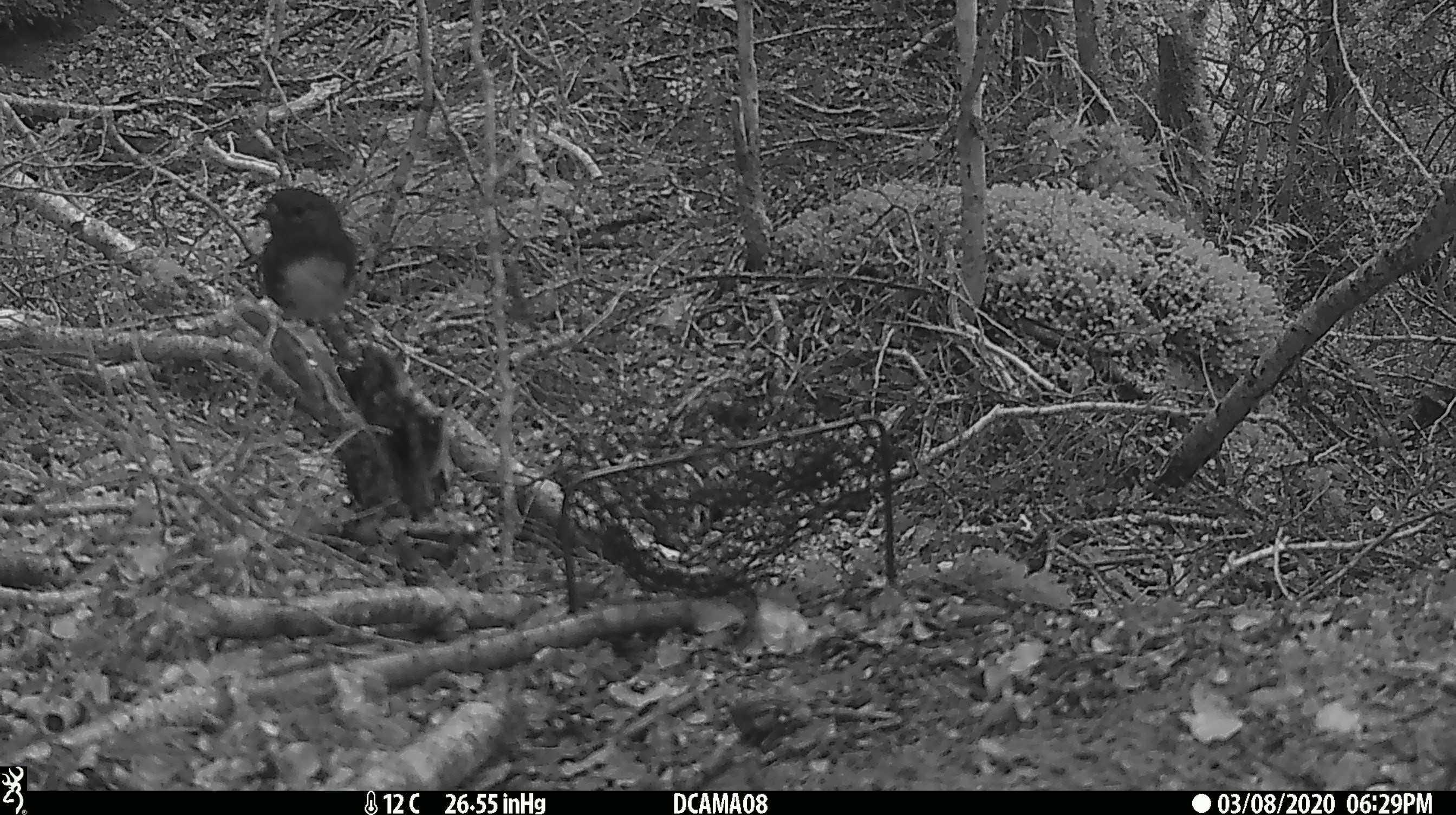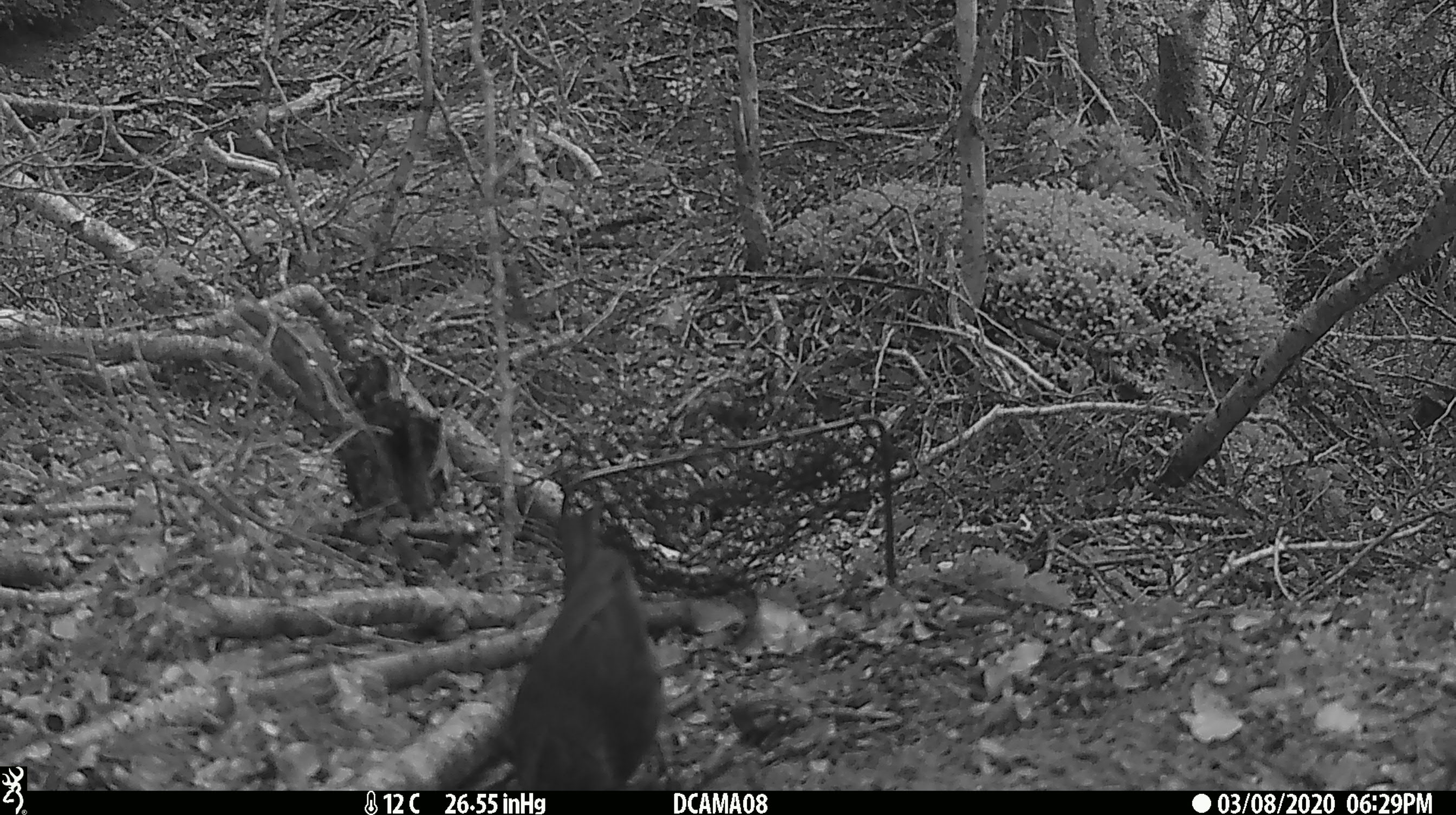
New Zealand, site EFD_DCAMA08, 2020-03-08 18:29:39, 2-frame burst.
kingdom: Animalia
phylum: Chordata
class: Aves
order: Passeriformes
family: Petroicidae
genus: Petroica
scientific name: Petroica australis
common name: new zealand robin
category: robin